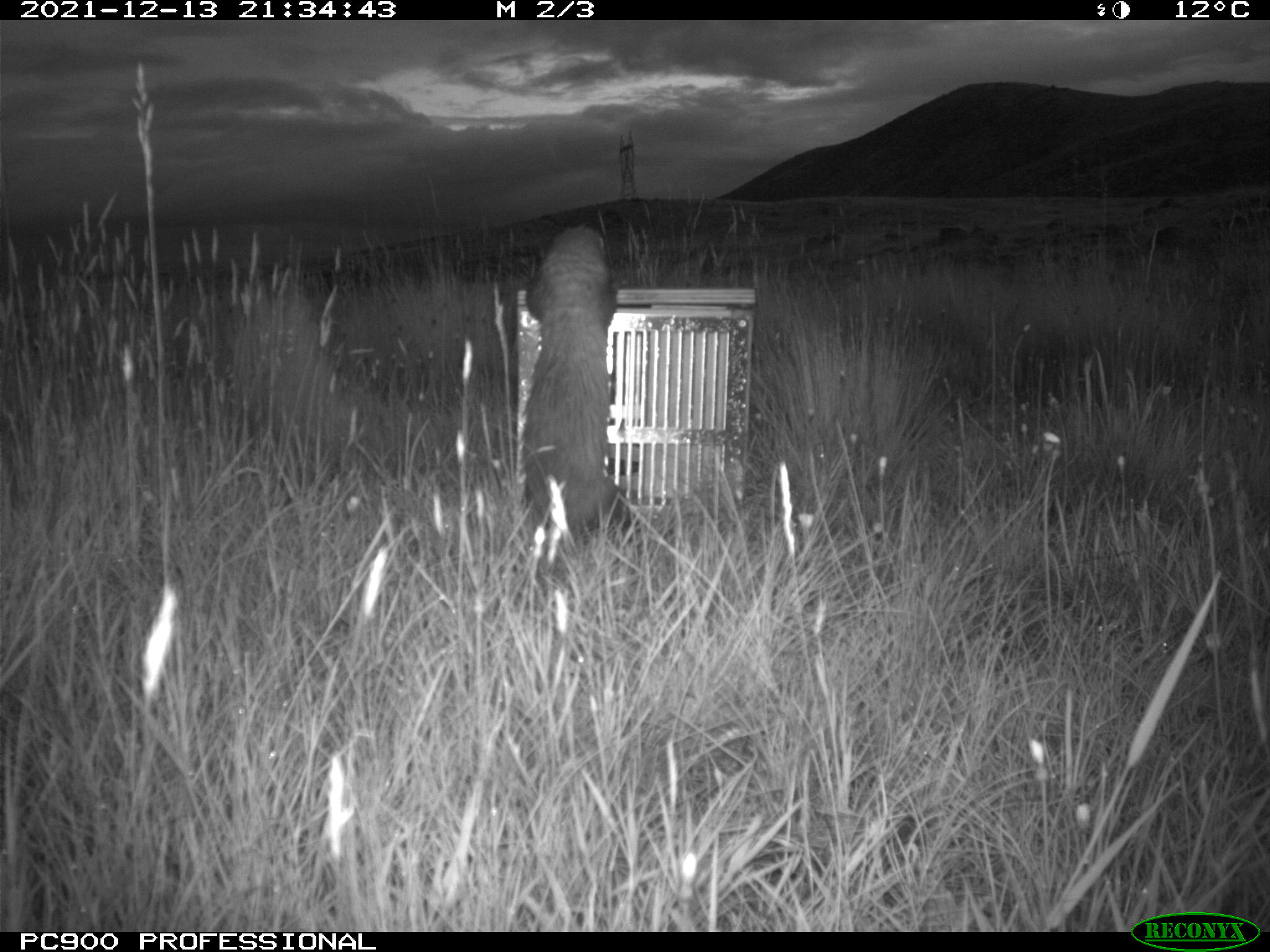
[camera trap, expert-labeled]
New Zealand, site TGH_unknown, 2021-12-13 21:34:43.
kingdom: Animalia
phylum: Chordata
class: Mammalia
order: Carnivora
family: Mustelidae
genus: Mustela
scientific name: Mustela furo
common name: ferret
Ferret (Mustela furo).